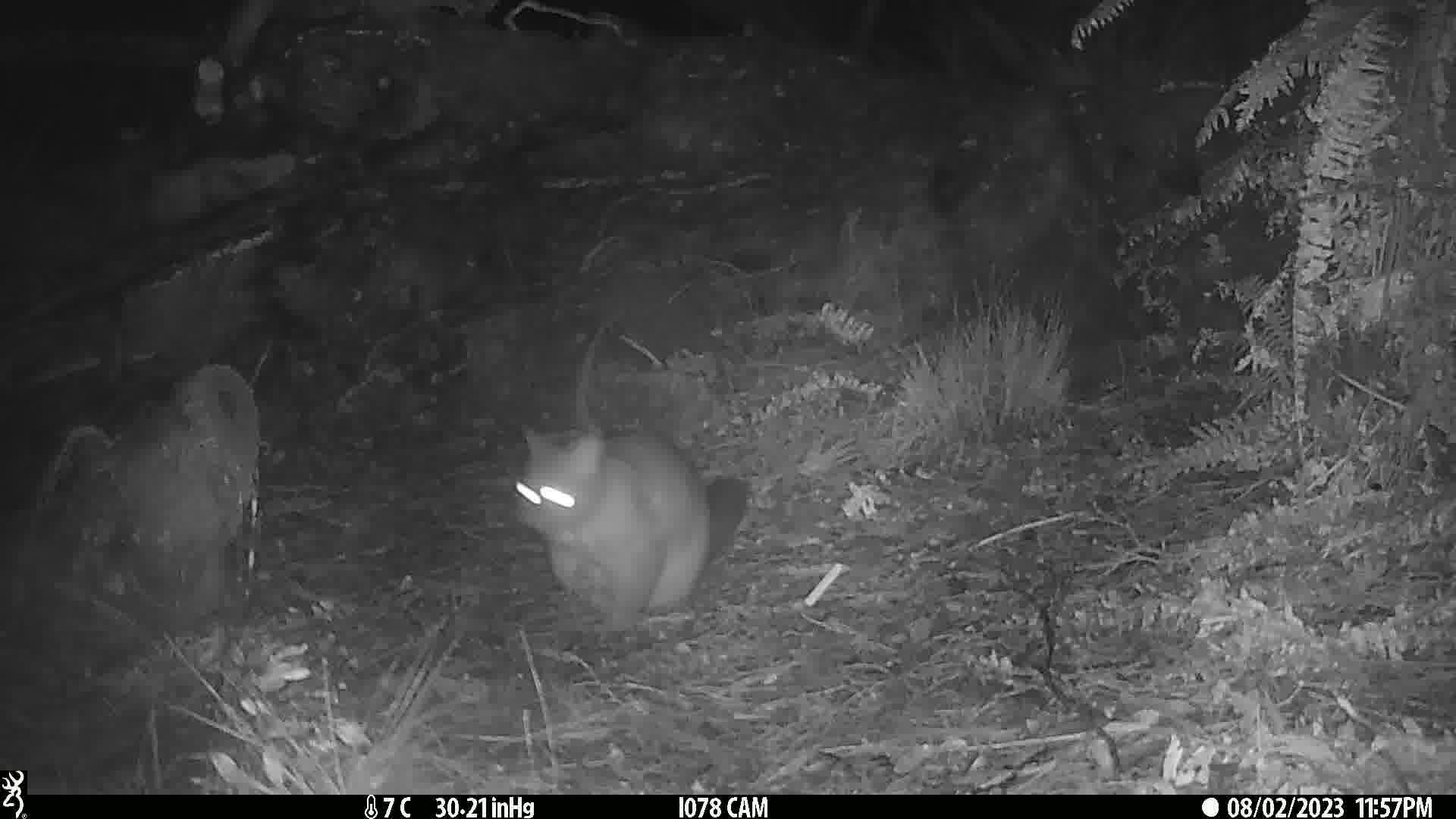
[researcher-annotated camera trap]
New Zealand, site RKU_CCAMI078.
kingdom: Animalia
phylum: Chordata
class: Mammalia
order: Diprotodontia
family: Phalangeridae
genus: Trichosurus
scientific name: Trichosurus vulpecula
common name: common brushtail possum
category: possum